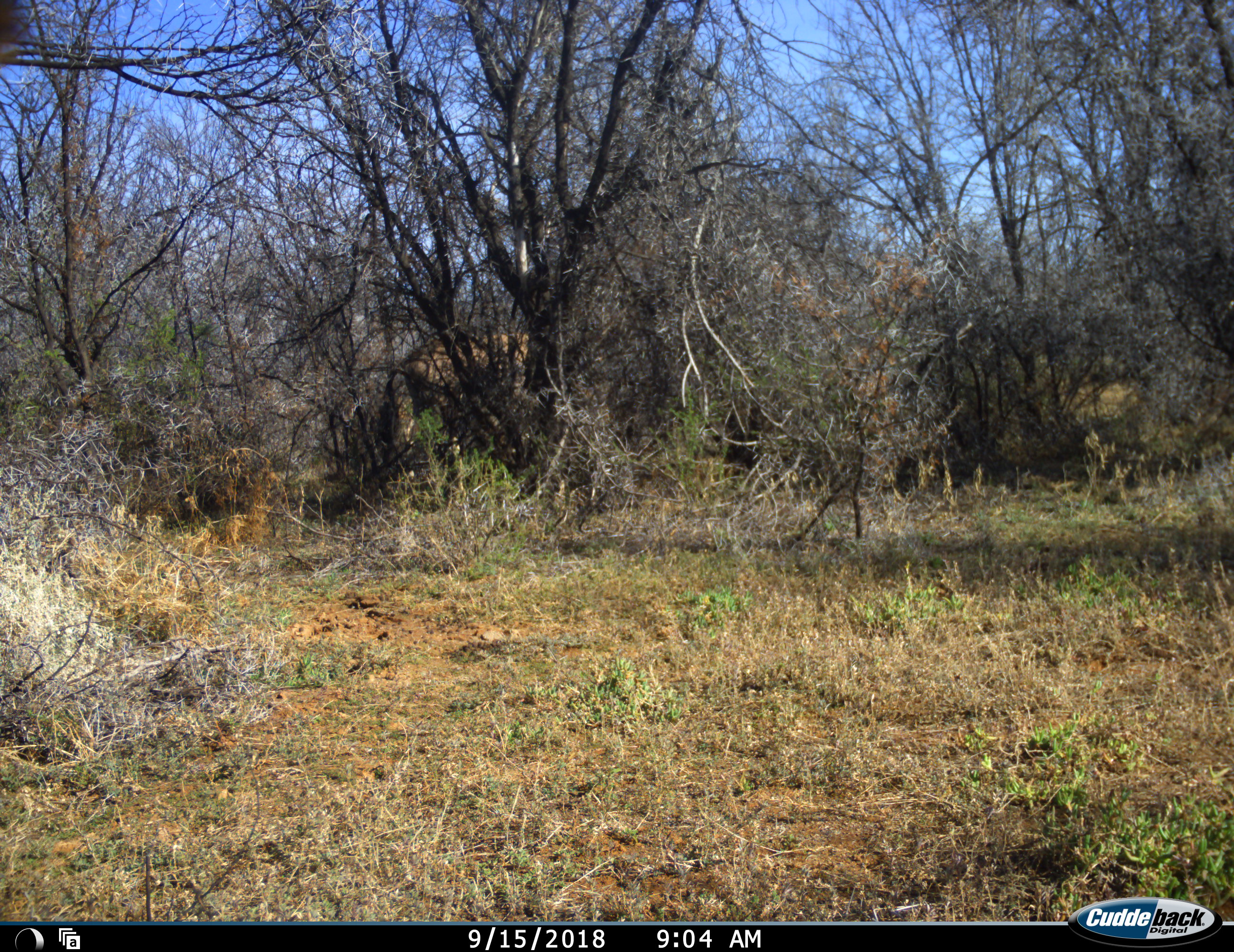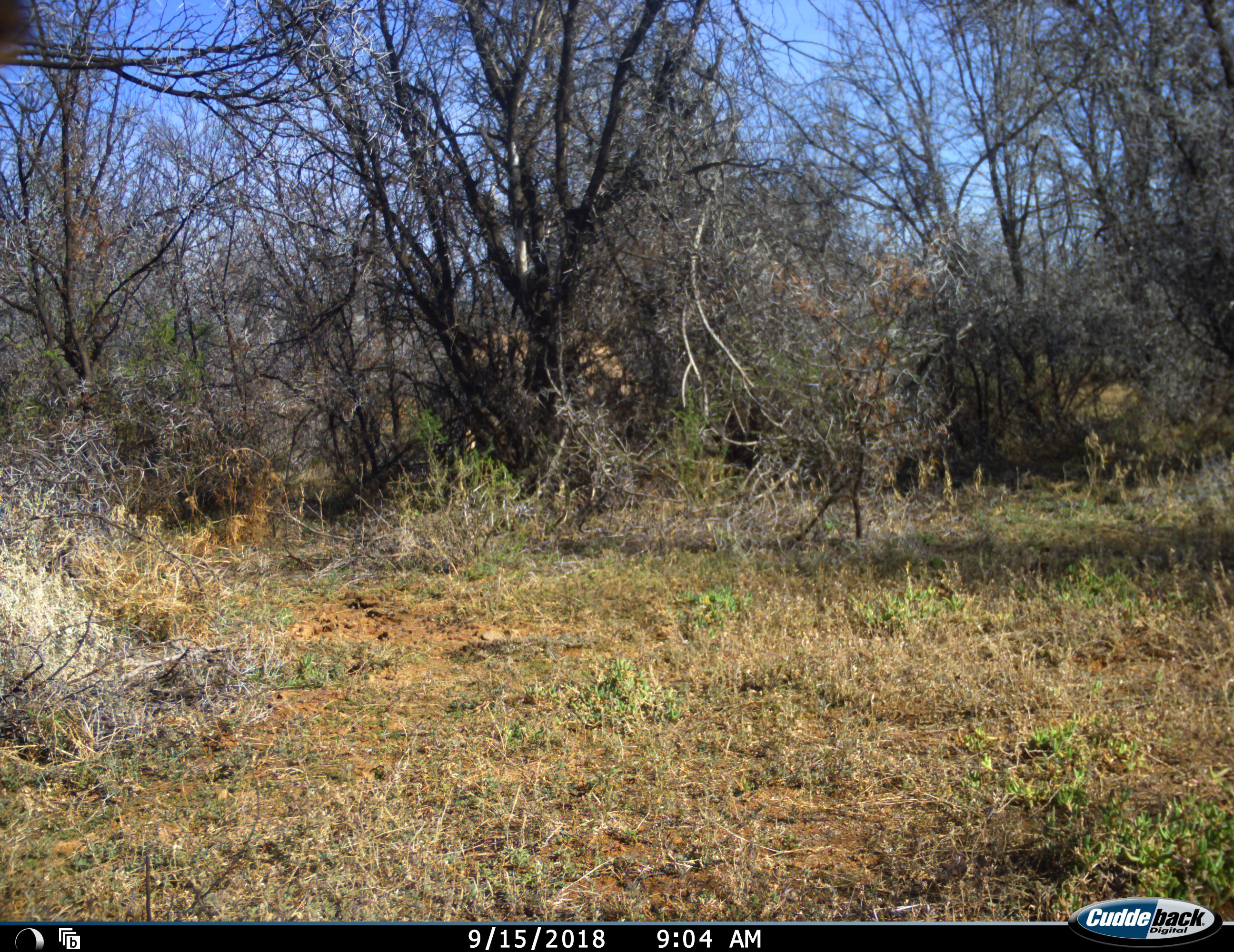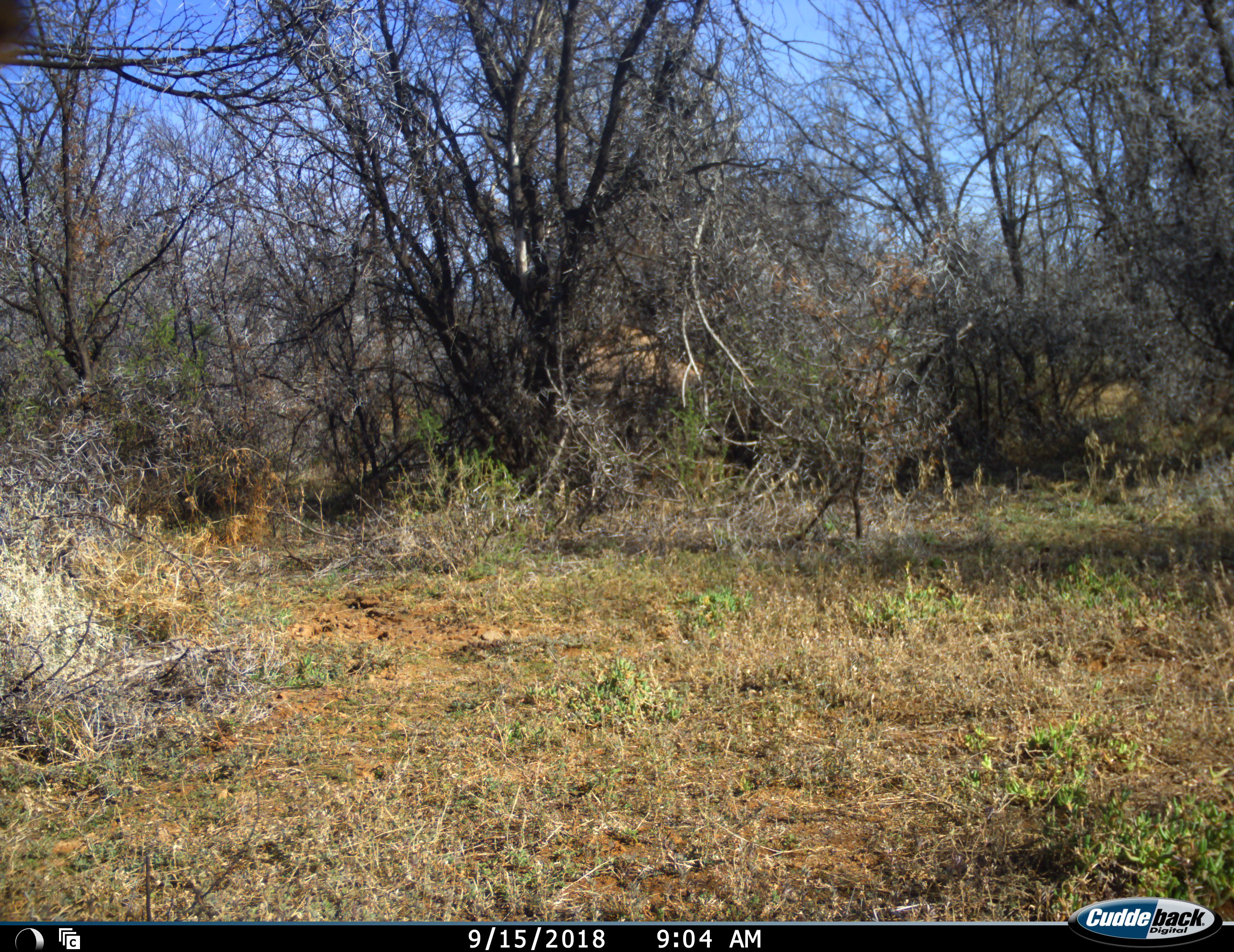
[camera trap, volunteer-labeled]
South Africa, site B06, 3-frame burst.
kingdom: Animalia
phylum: Chordata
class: Mammalia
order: Artiodactyla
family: Bovidae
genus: Alcelaphus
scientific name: Alcelaphus buselaphus caama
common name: red hartebeest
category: hartebeestred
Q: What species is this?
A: Hartebeestred (red hartebeest) (Alcelaphus buselaphus caama).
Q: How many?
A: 1.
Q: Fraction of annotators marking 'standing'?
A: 25%.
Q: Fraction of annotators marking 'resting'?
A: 0%.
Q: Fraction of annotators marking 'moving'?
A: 100%.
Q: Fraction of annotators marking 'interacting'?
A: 0%.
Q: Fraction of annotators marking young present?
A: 0%.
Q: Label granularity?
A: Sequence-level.